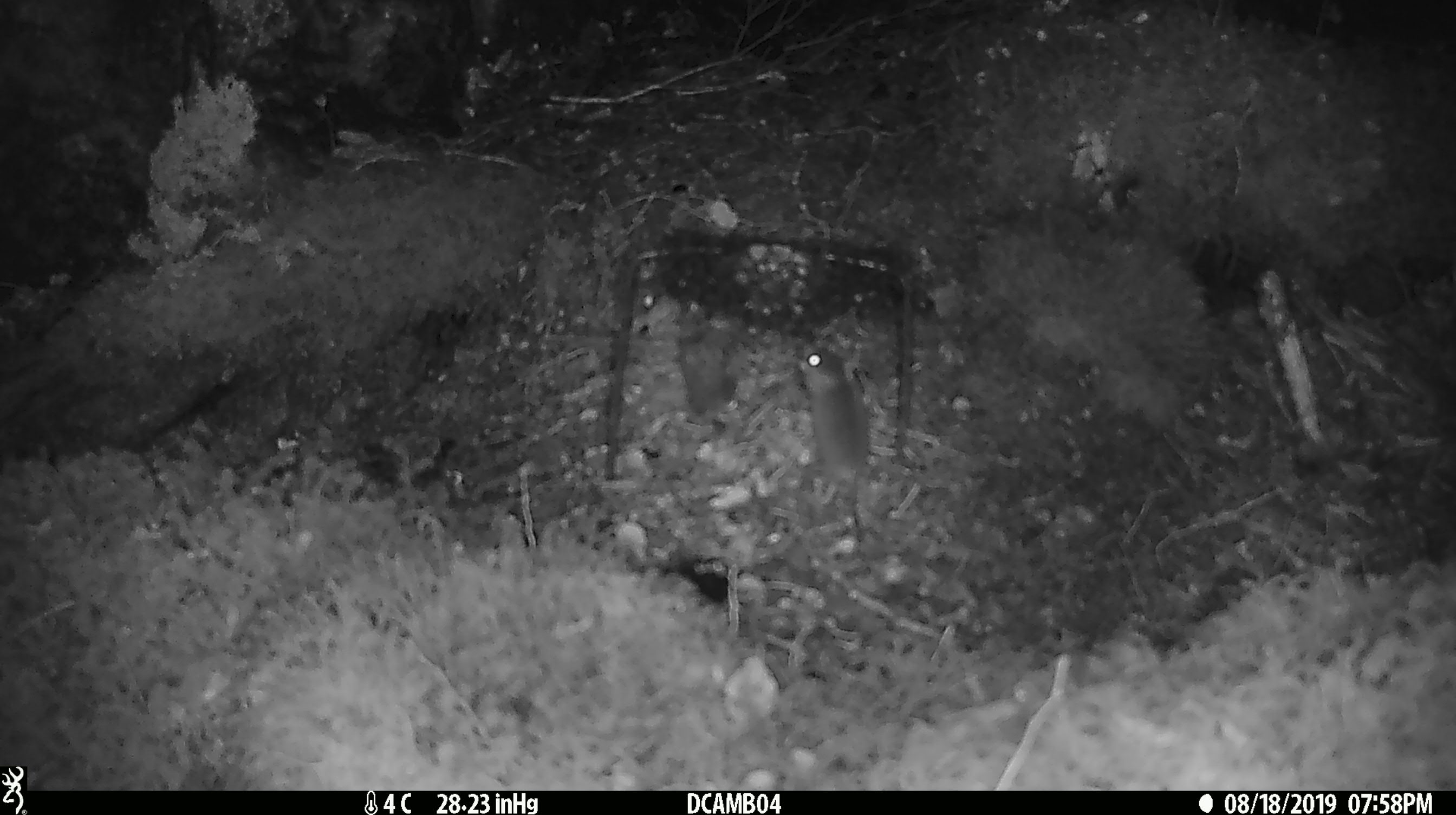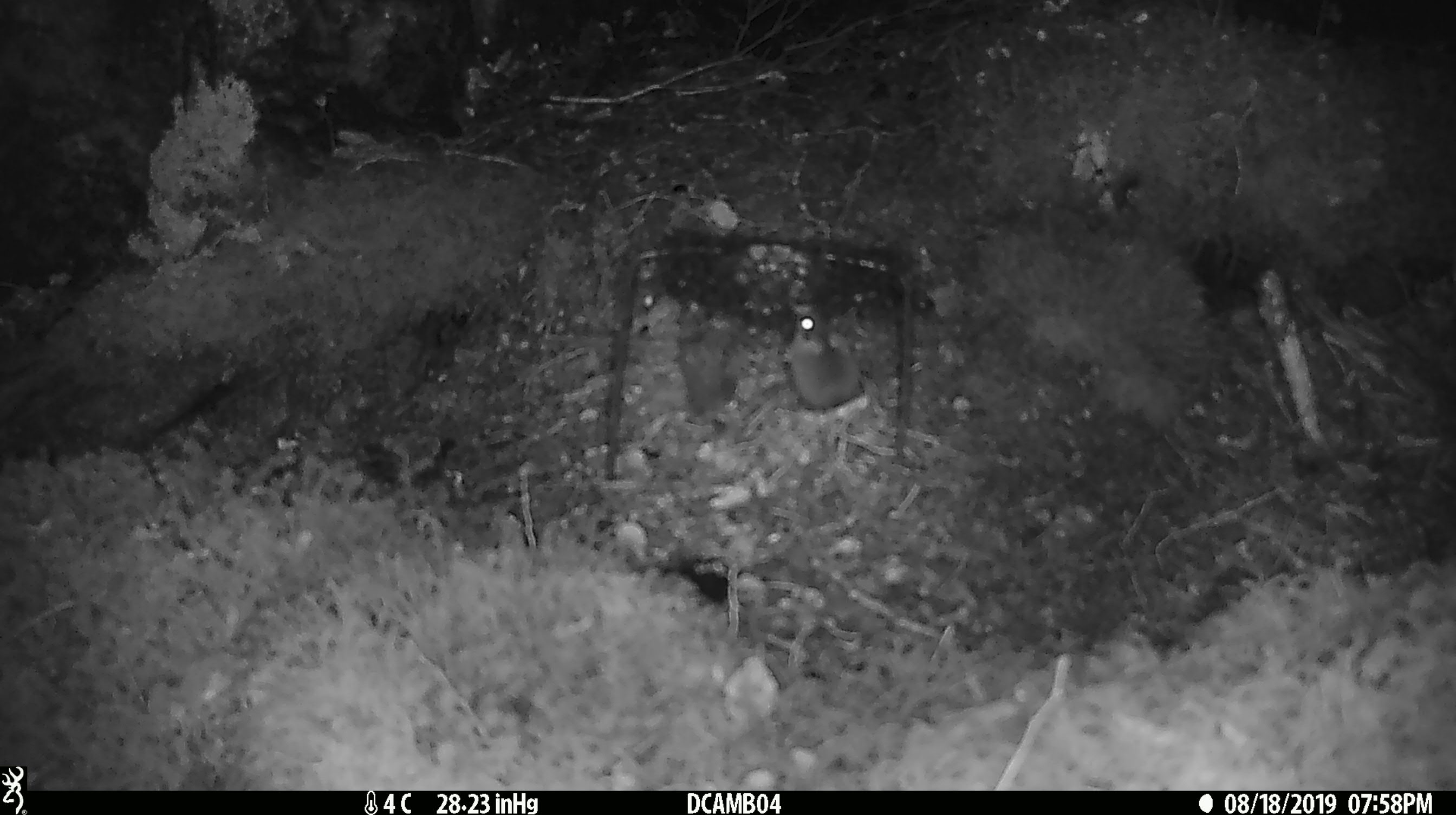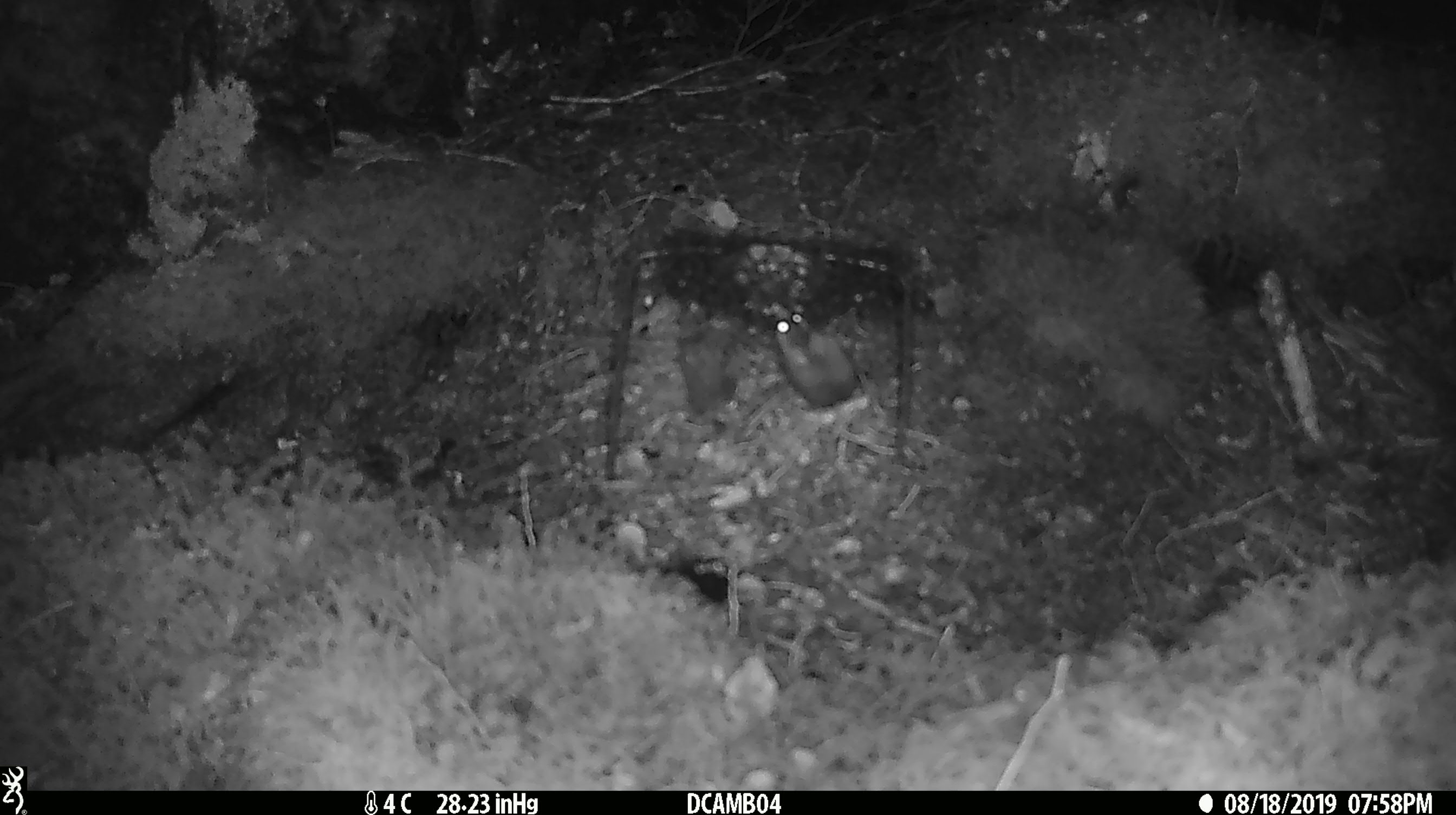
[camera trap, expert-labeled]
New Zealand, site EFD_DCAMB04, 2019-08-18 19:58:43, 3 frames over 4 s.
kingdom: Animalia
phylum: Chordata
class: Mammalia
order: Rodentia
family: Muridae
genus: Mus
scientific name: Mus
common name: mouse